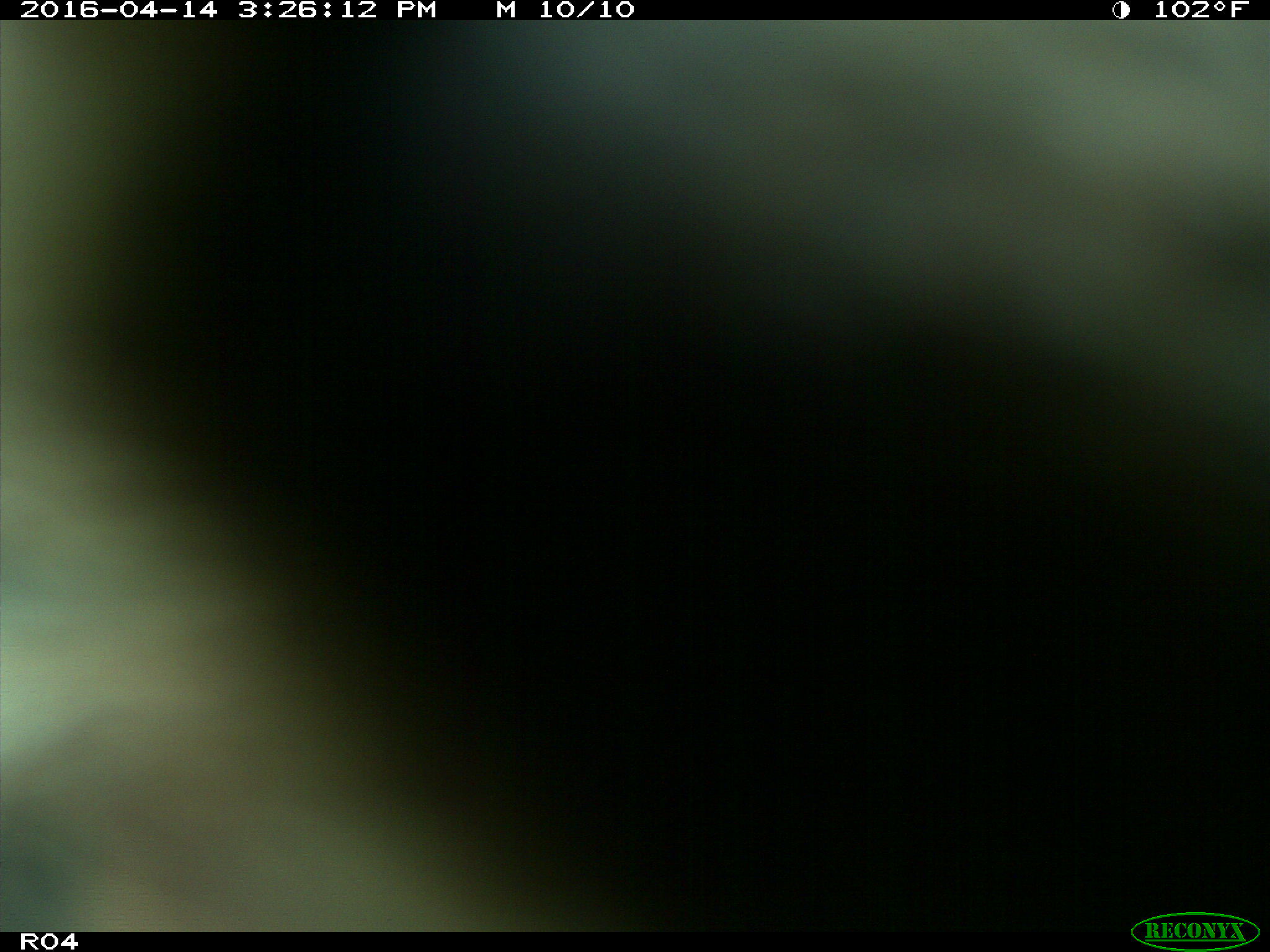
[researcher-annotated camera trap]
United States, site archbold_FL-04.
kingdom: Animalia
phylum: Chordata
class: Mammalia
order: Artiodactyla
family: Bovidae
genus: Bos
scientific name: Bos taurus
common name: domestic cow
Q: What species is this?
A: Bos taurus (domestic cow).